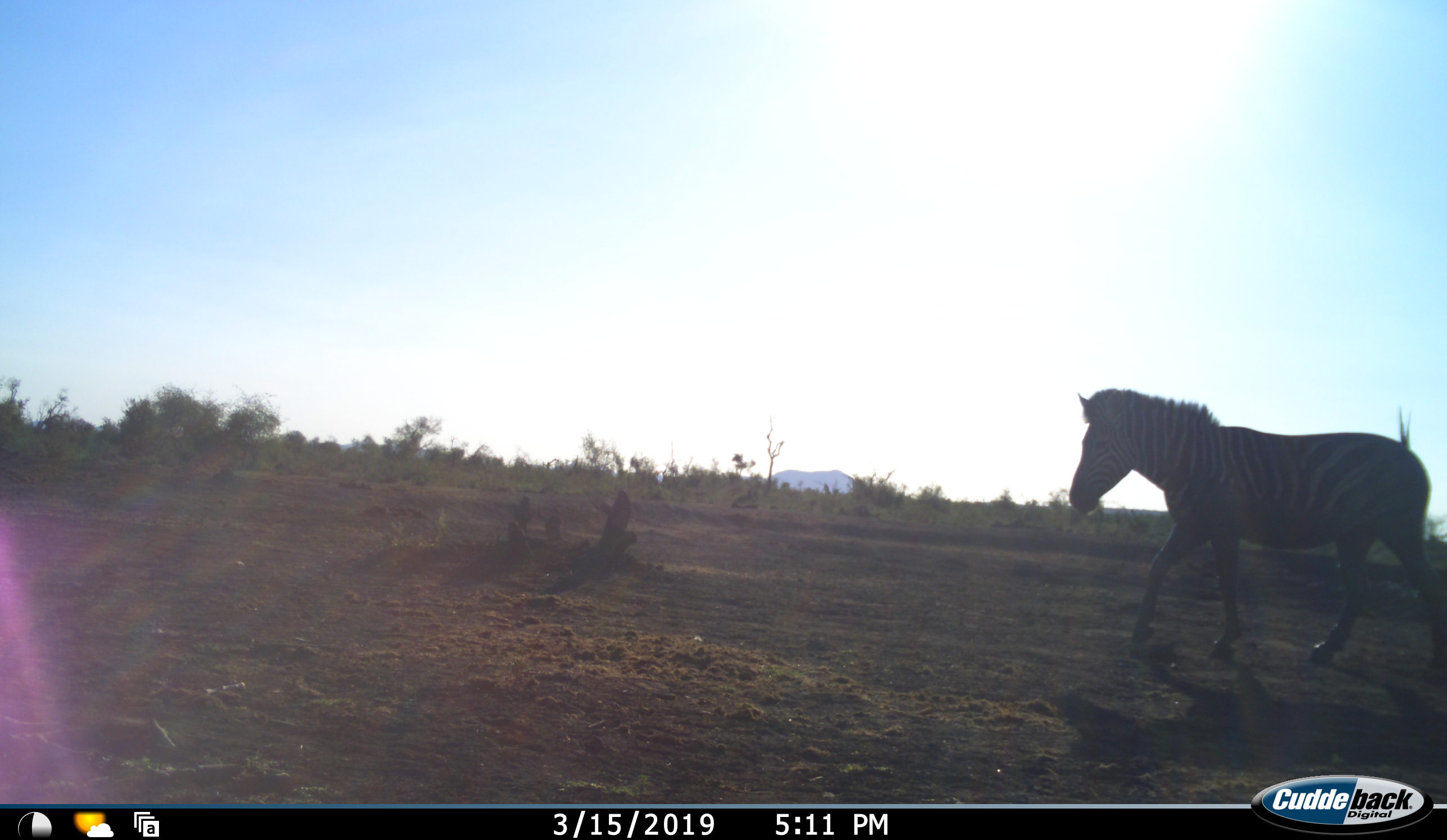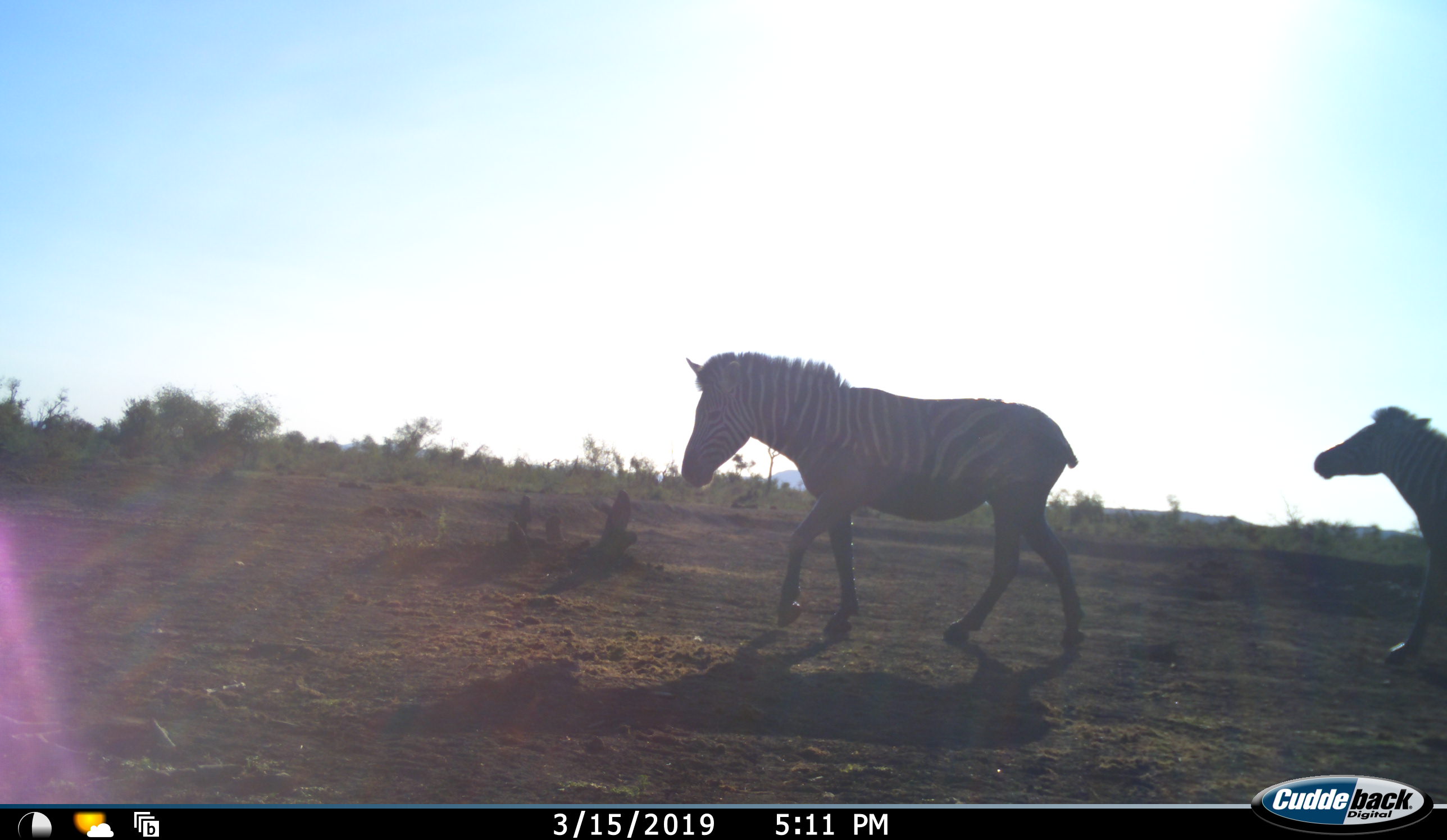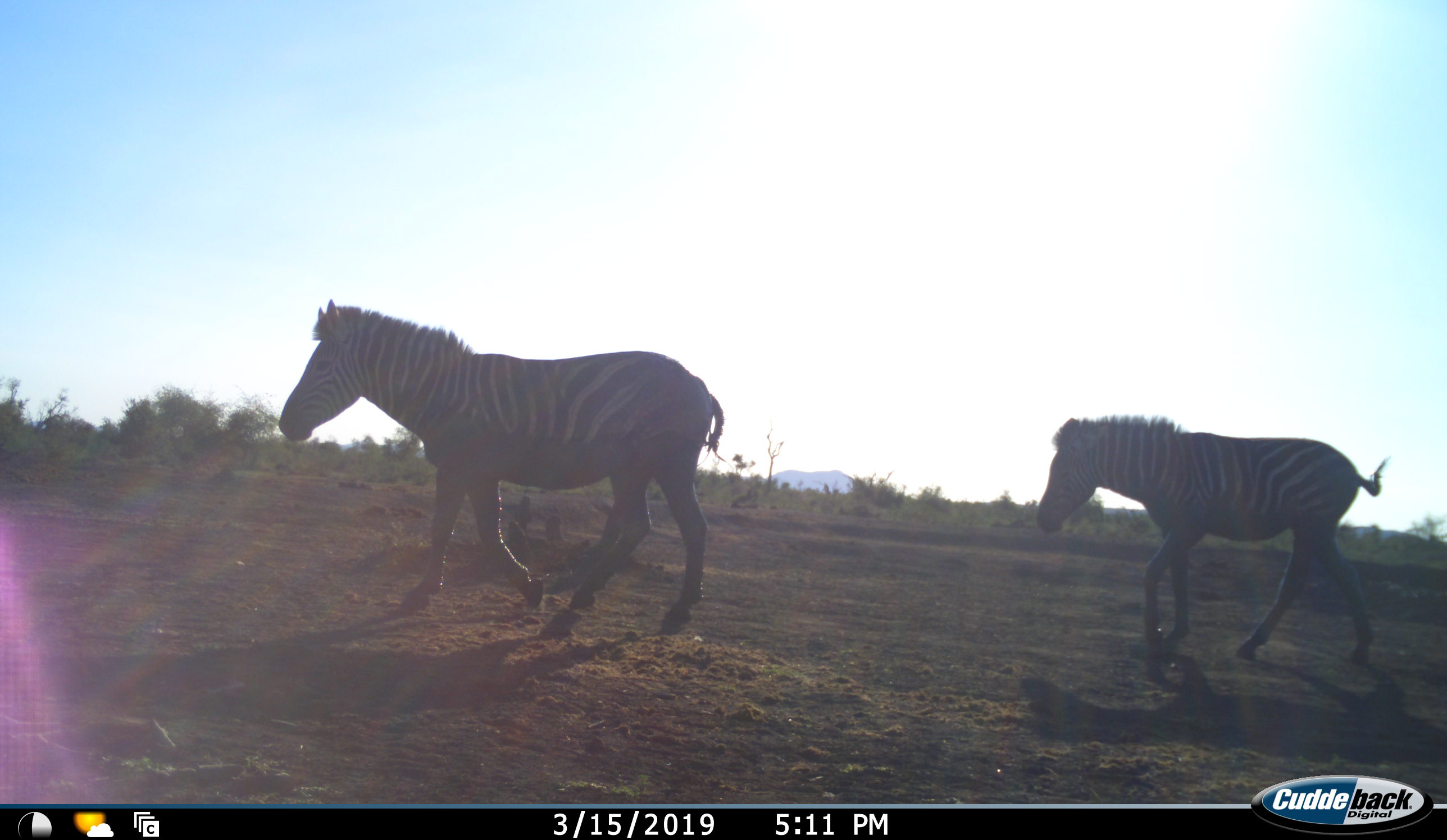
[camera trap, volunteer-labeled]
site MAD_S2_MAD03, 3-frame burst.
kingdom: Animalia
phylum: Chordata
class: Mammalia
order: Perissodactyla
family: Equidae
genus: Equus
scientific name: Equus quagga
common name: plains zebra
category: zebraplains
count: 2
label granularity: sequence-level